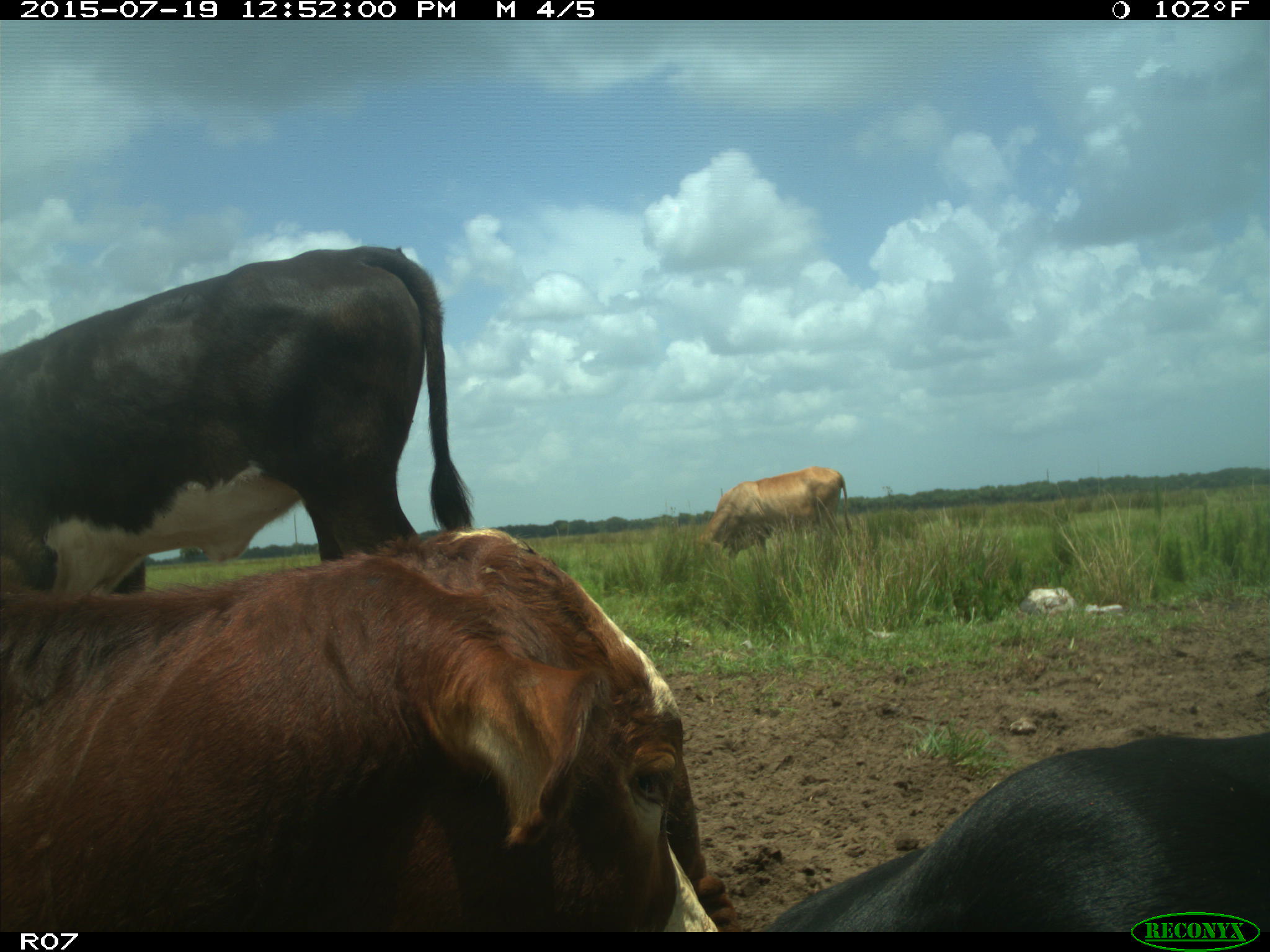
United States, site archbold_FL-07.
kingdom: Animalia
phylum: Chordata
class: Mammalia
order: Artiodactyla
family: Bovidae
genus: Bos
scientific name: Bos taurus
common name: domestic cow